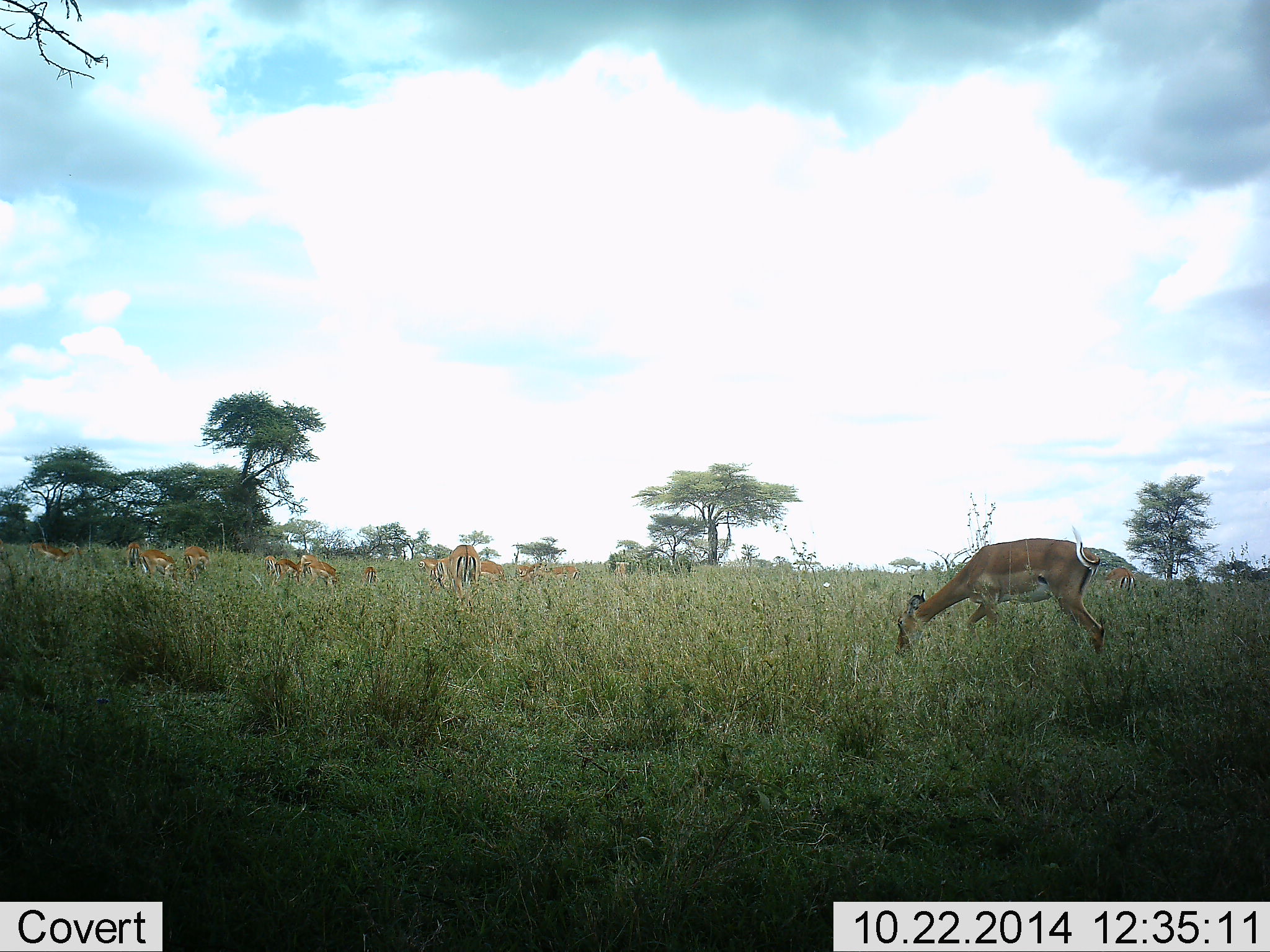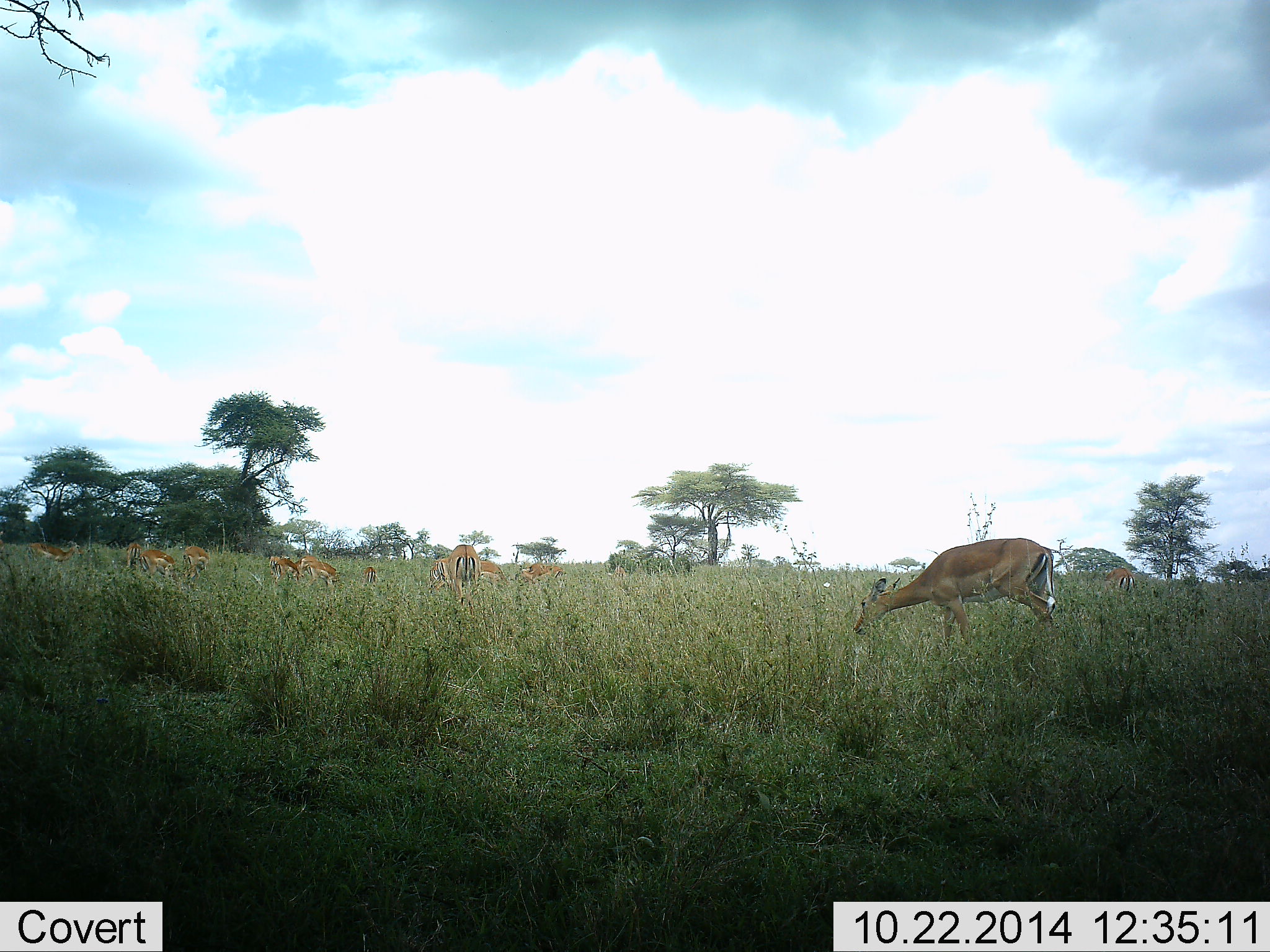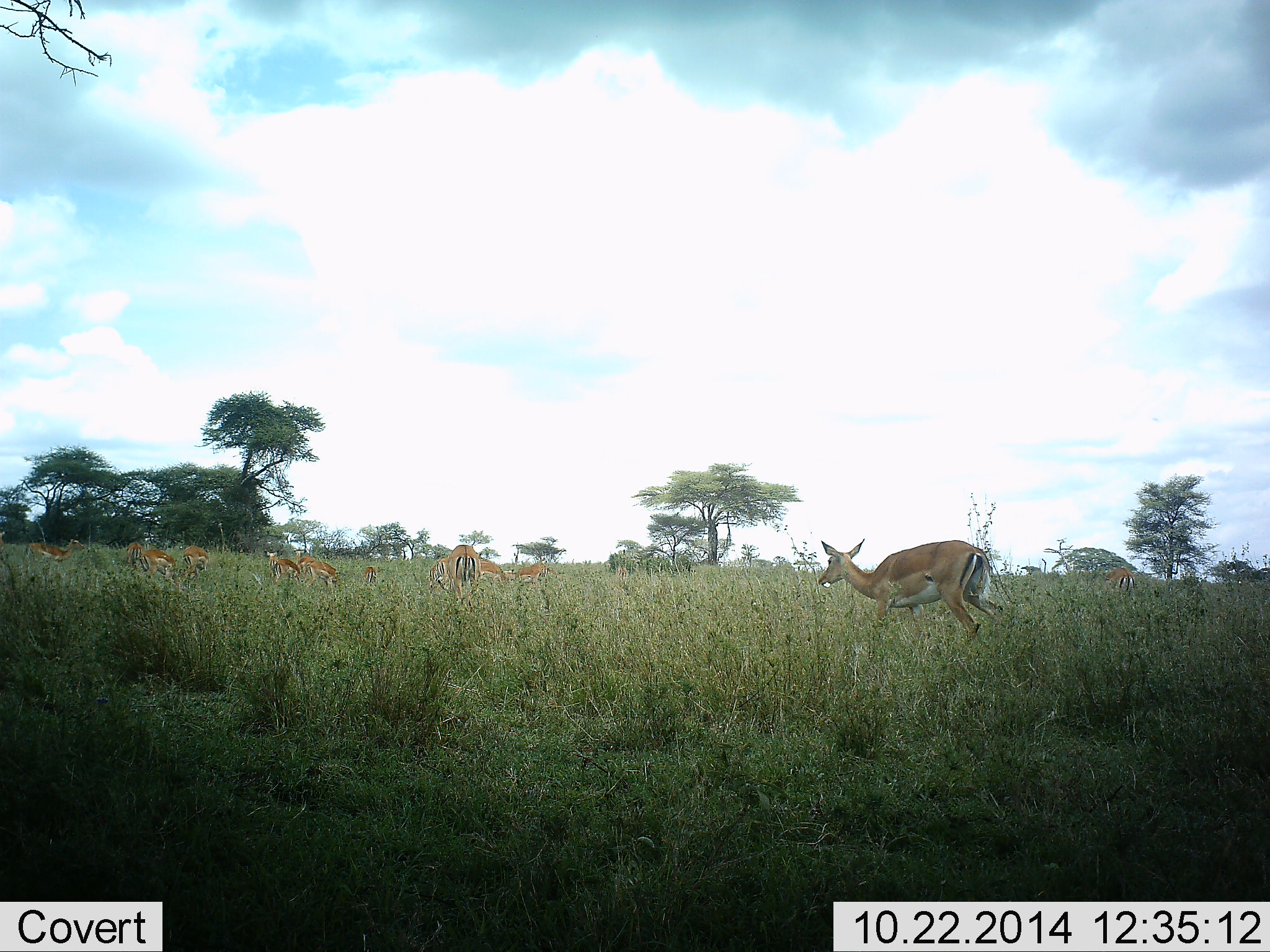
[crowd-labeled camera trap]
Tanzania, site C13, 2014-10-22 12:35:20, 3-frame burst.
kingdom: Animalia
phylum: Chordata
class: Mammalia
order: Artiodactyla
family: Bovidae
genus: Aepyceros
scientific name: Aepyceros melampus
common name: impala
Impala (Aepyceros melampus), count 11-50. Behavior (volunteer vote fractions): standing 30%, resting 0%, moving 20%, interacting 0%. Young present (vote fraction): 0%. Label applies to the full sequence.